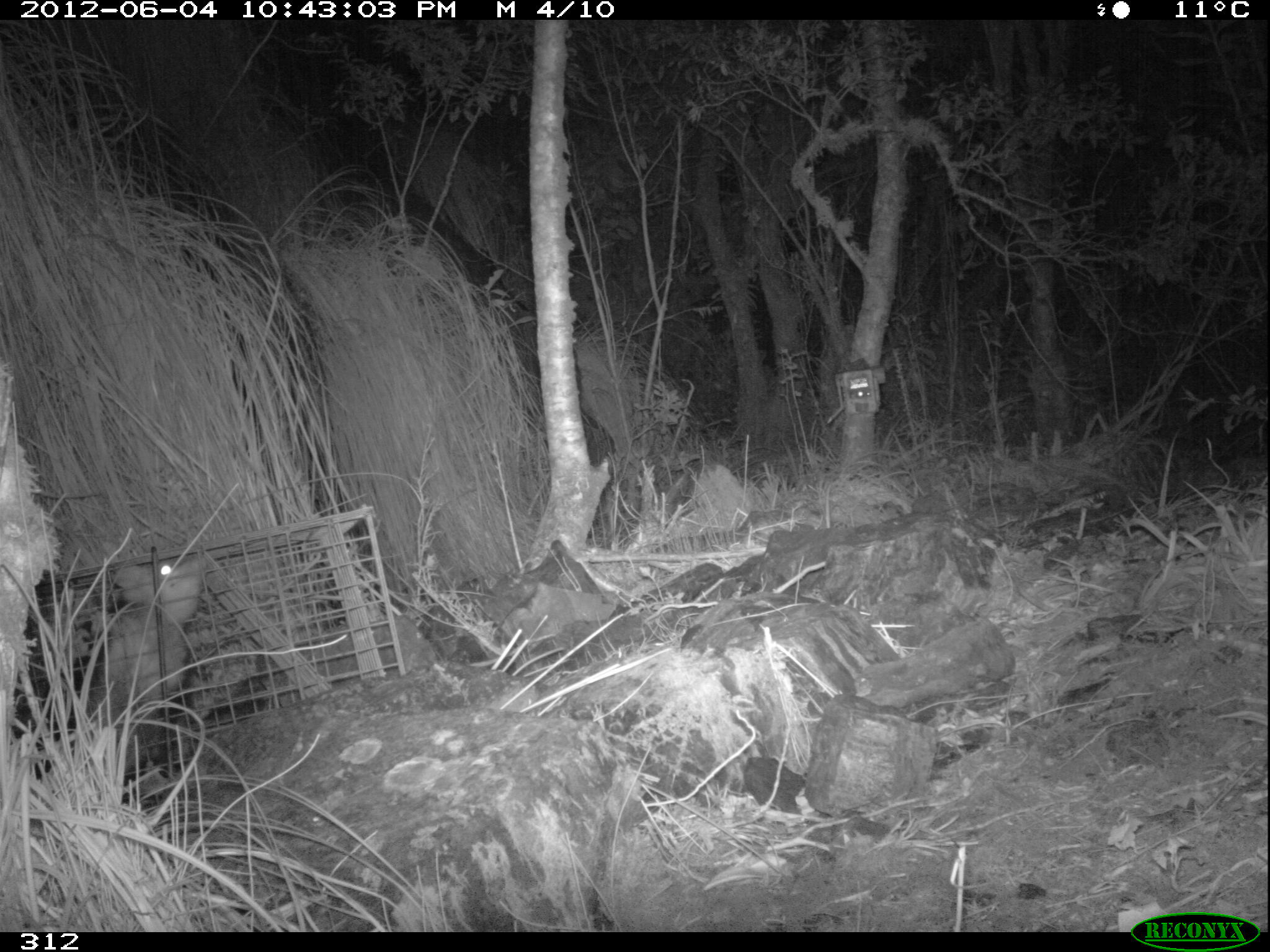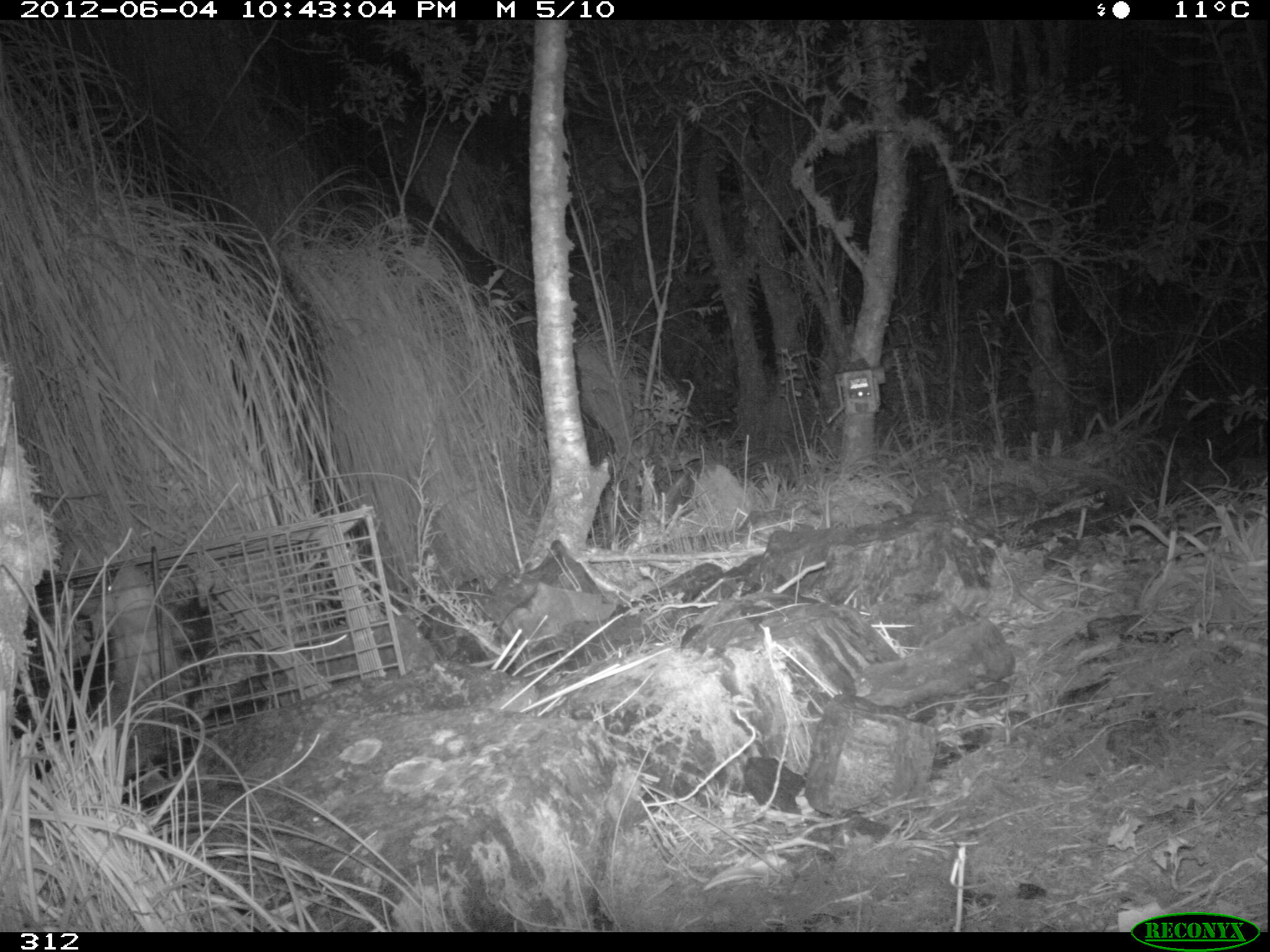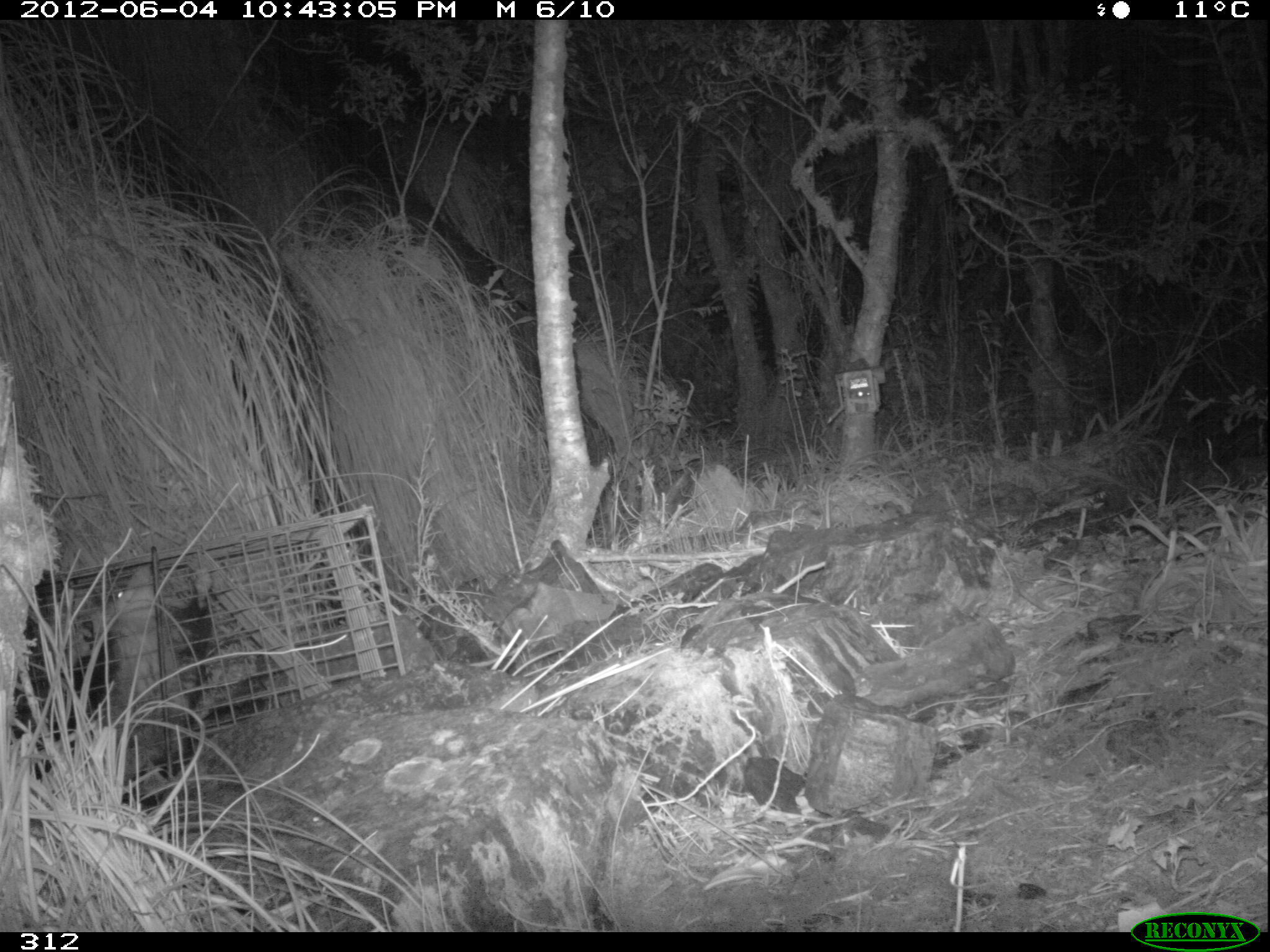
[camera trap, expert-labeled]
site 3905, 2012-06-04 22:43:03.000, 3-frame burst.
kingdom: Animalia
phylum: Chordata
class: Mammalia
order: Didelphimorphia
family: Didelphidae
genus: Didelphis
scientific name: Didelphis pernigra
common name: andean white-eared opossum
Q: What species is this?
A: Didelphis pernigra (andean white-eared opossum).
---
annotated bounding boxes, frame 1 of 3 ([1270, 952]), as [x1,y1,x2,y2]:
didelphis pernigra: [13,550,215,802]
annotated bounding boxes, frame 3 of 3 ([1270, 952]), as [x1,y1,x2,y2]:
didelphis pernigra: [11,557,213,809]